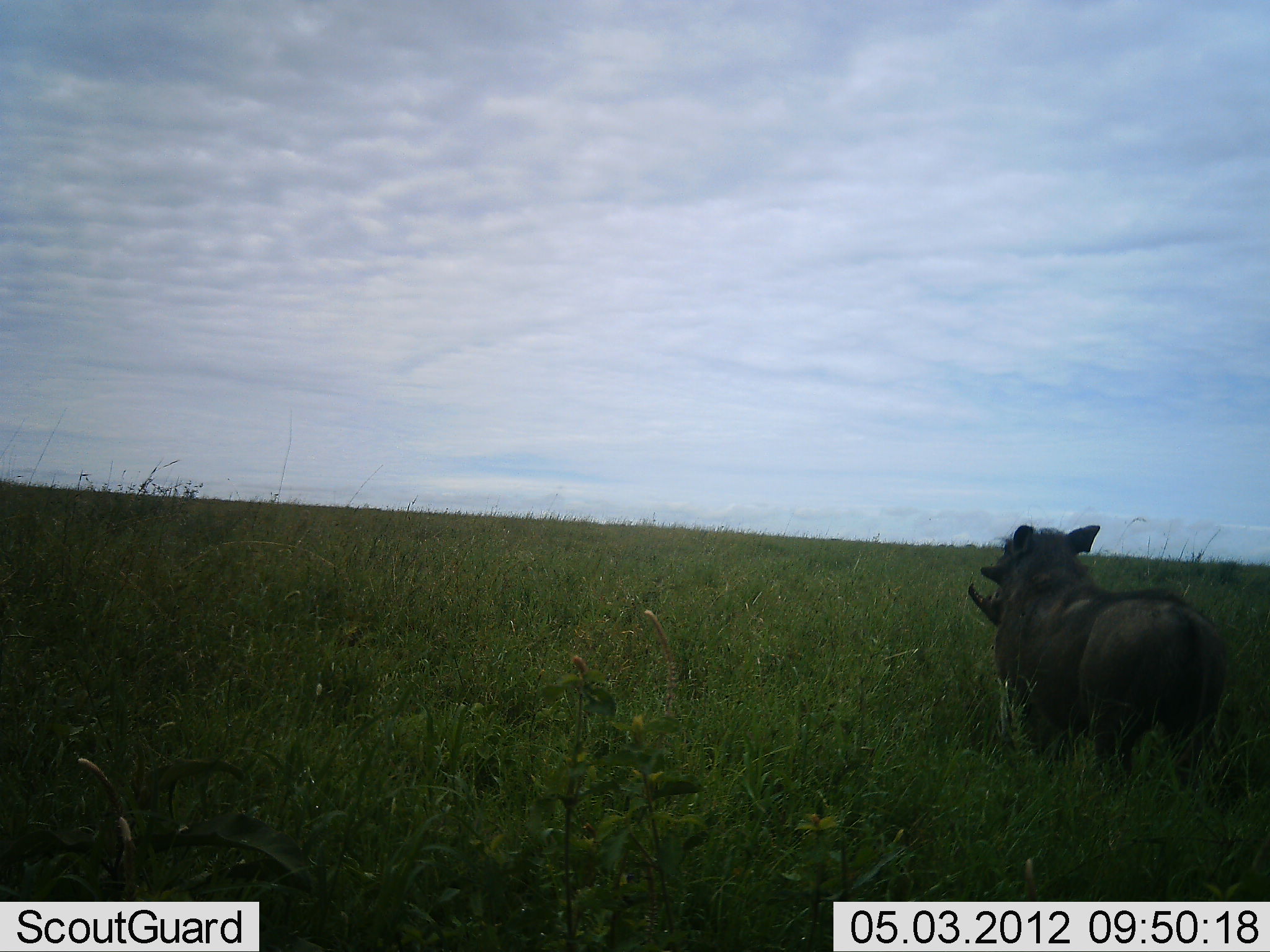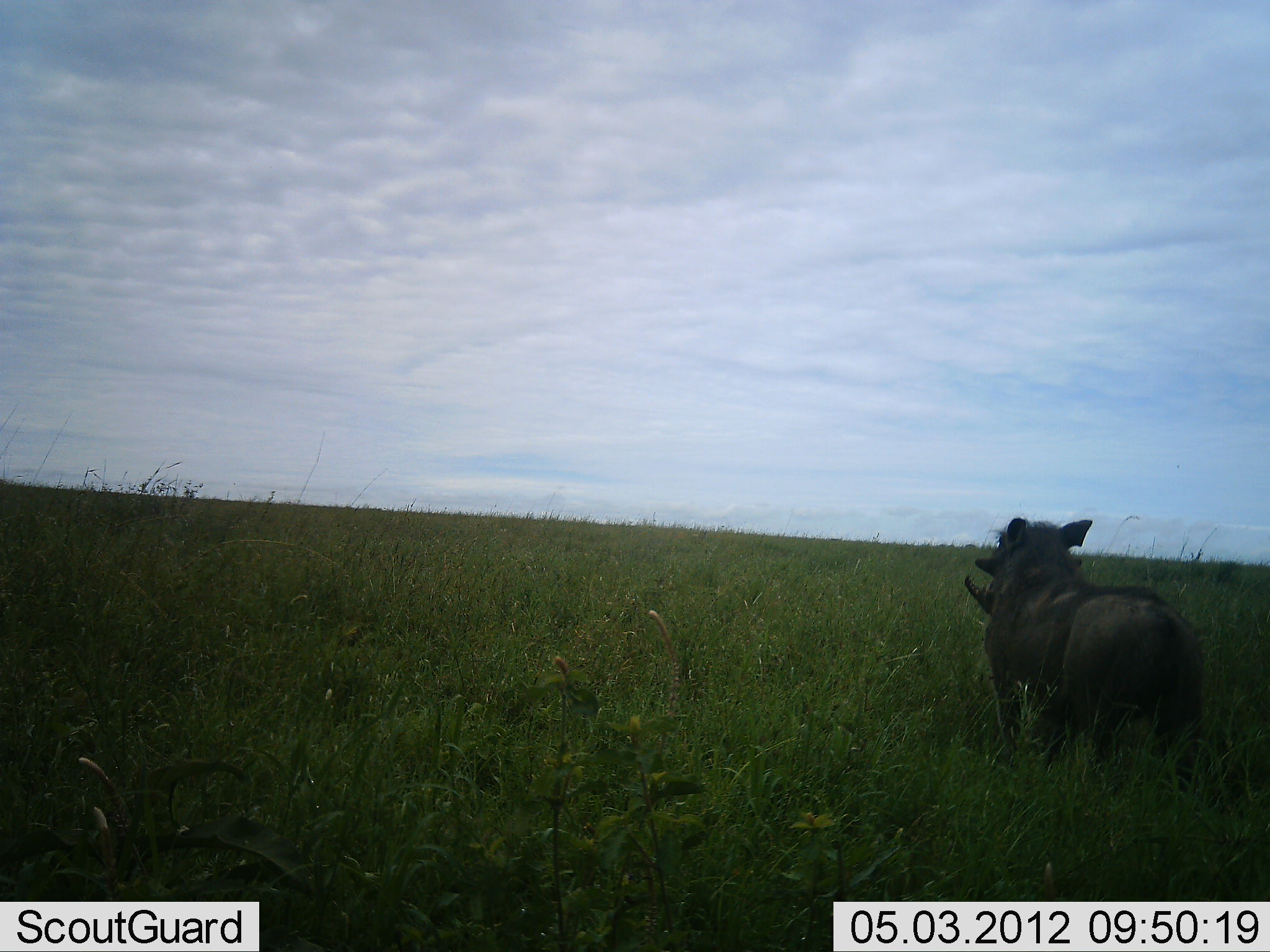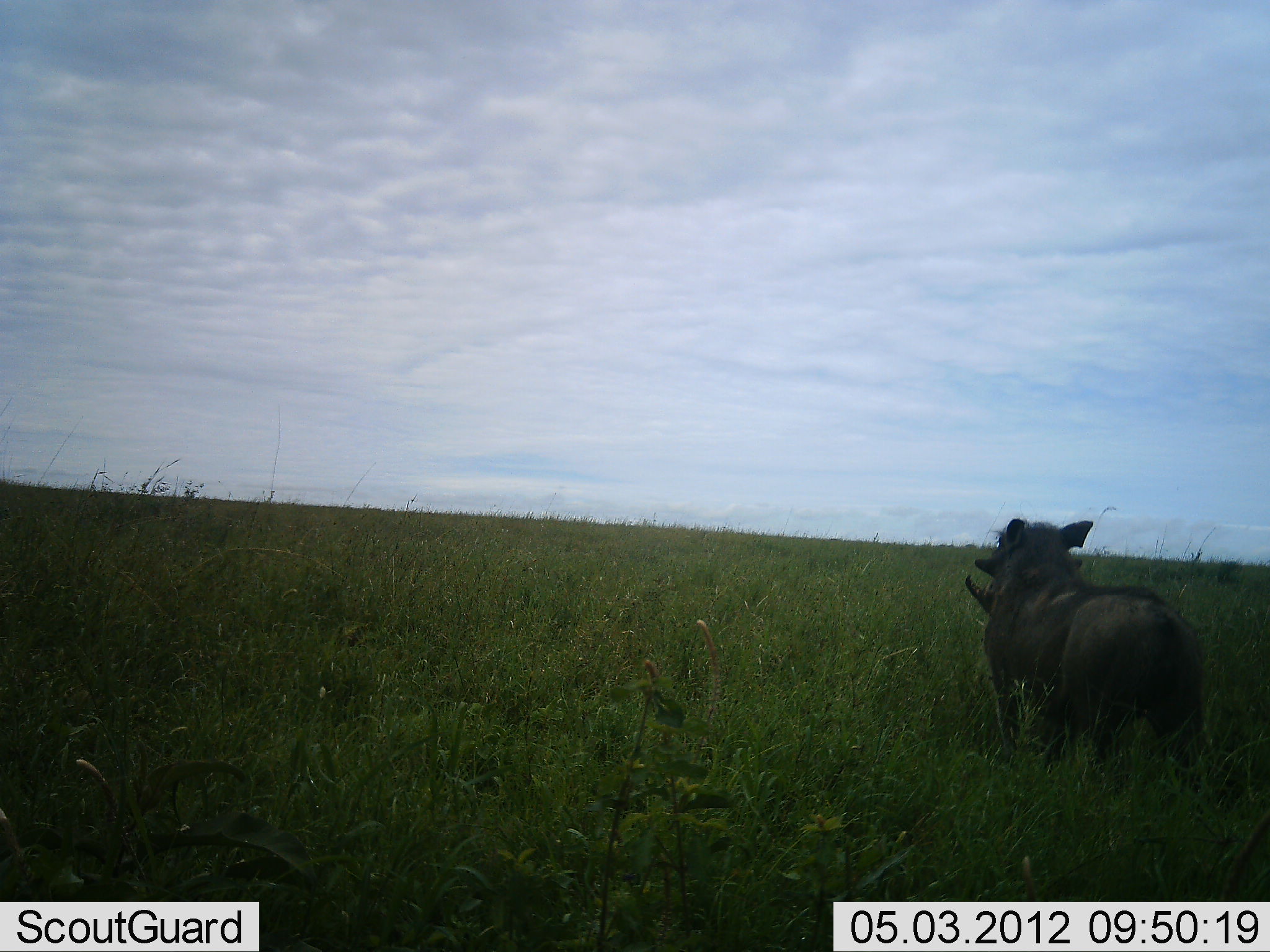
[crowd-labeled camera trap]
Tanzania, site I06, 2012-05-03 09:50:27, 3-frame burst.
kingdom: Animalia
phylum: Chordata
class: Mammalia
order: Artiodactyla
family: Suidae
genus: Phacochoerus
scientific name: Phacochoerus africanus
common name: warthog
Warthog (Phacochoerus africanus), count 1. Behavior (volunteer vote fractions): standing 83%, resting 0%, moving 17%, interacting 0%. Young present (vote fraction): 0%. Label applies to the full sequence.